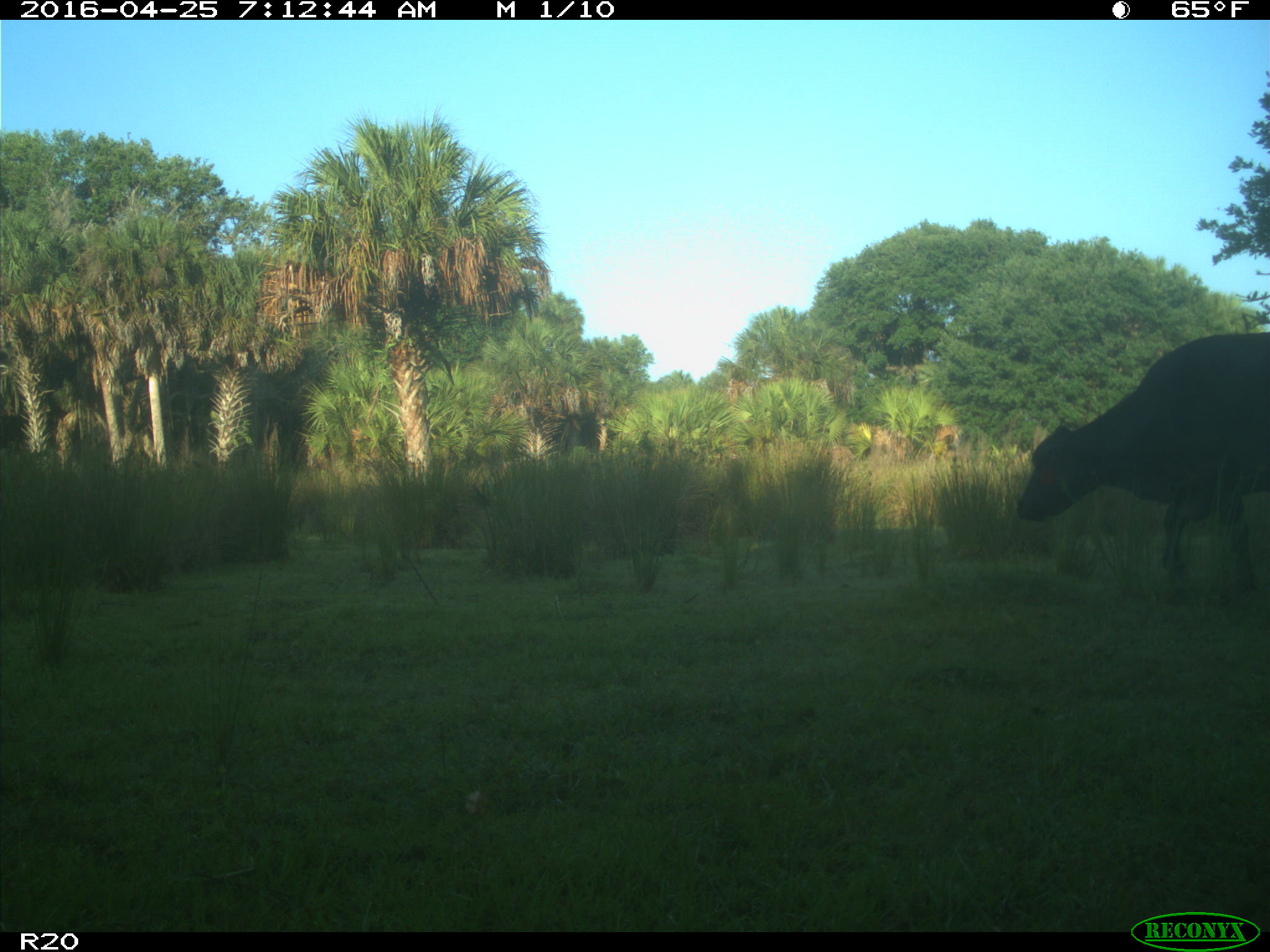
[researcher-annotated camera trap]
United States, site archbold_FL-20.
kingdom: Animalia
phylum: Chordata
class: Mammalia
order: Artiodactyla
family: Bovidae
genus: Bos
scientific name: Bos taurus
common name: domestic cow